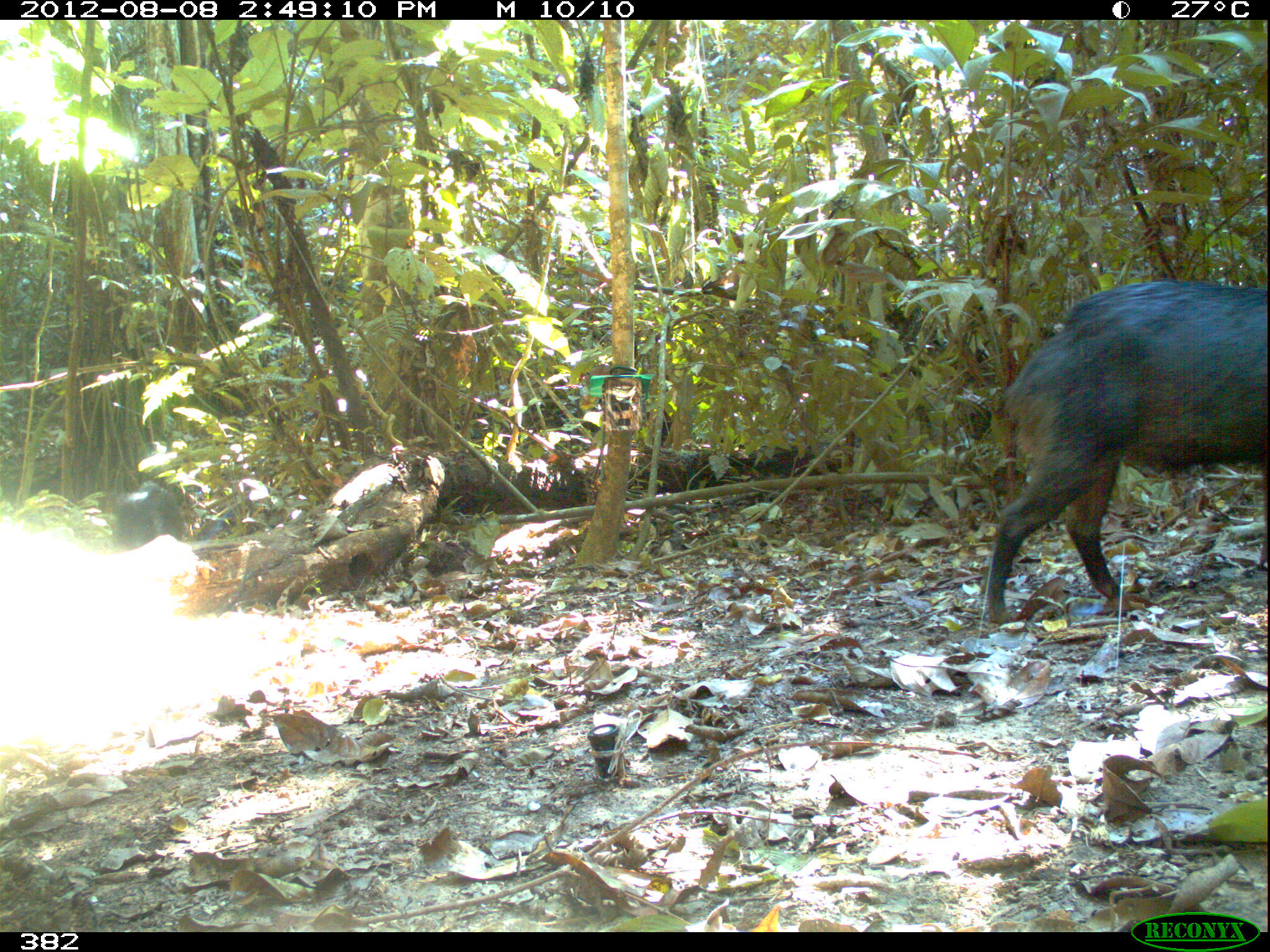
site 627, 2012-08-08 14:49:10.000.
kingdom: Animalia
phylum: Chordata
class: Mammalia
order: Artiodactyla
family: Tayassuidae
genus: Tayassu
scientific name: Tayassu pecari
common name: white-lipped peccary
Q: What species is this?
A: Tayassu pecari (white-lipped peccary).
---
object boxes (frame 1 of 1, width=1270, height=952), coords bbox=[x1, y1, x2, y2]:
tayassu pecari: bbox=[984, 277, 1267, 622]; bbox=[113, 481, 184, 549]